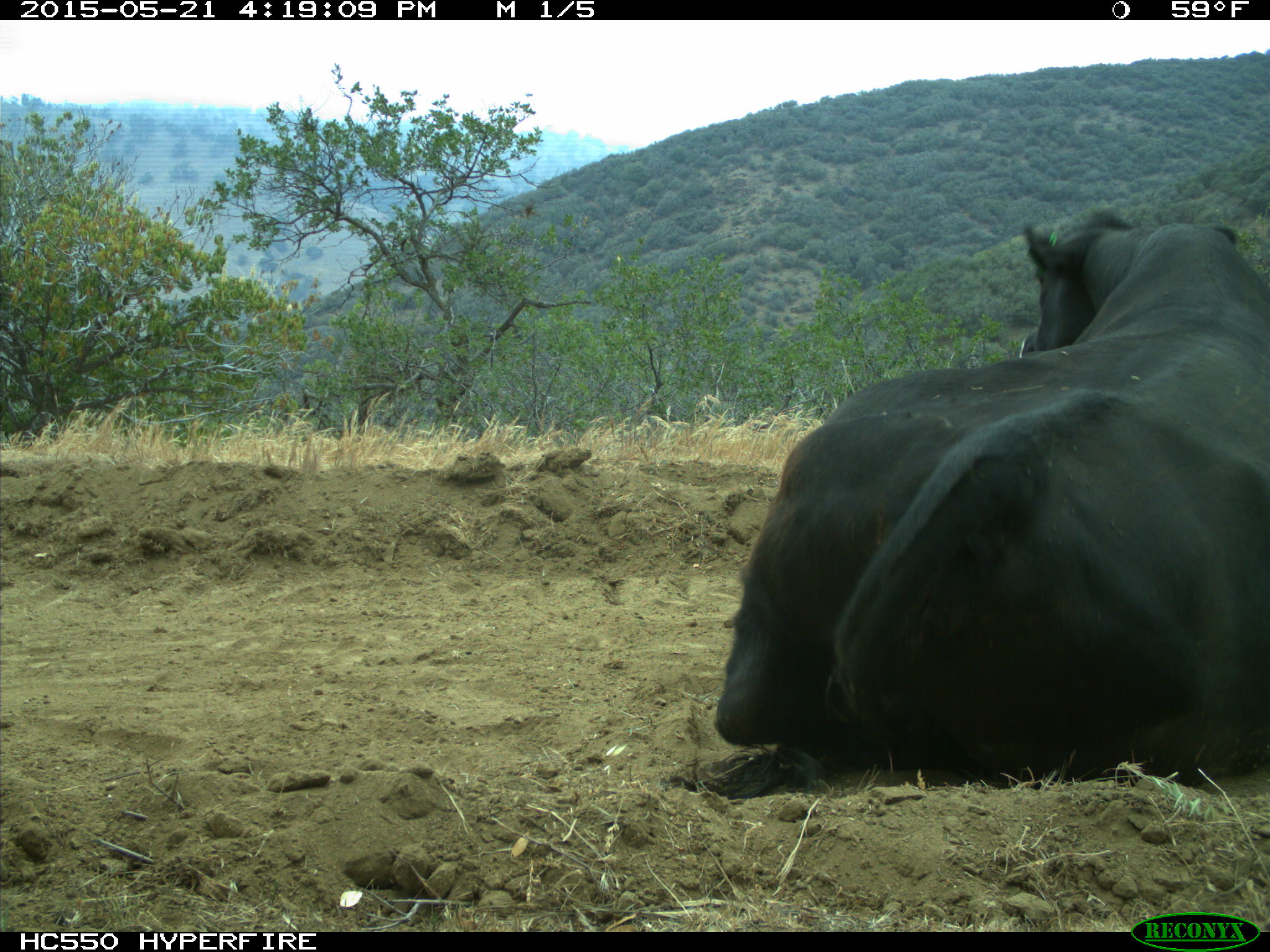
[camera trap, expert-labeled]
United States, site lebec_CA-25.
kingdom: Animalia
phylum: Chordata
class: Mammalia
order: Artiodactyla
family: Bovidae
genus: Bos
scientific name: Bos taurus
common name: domestic cow